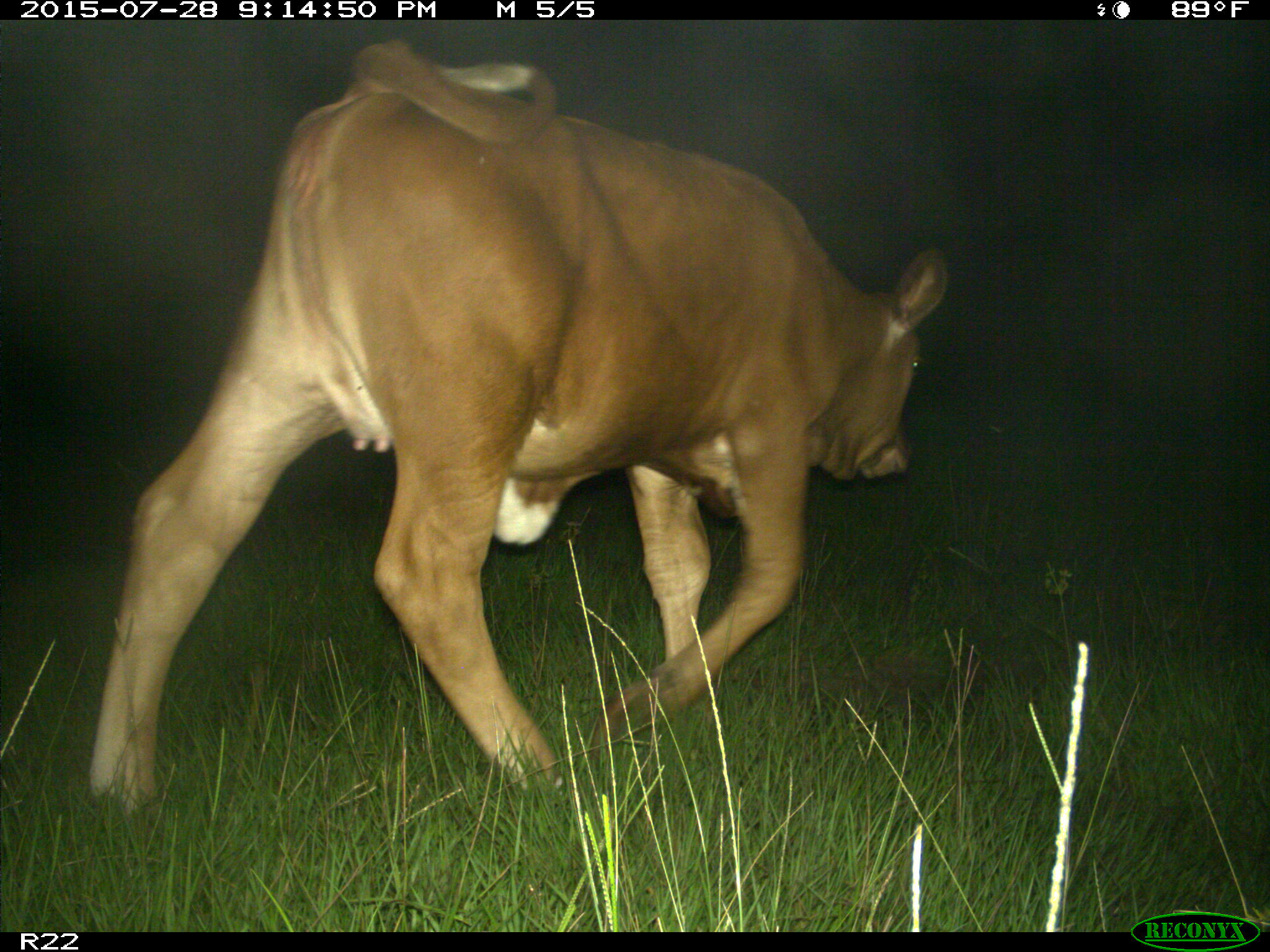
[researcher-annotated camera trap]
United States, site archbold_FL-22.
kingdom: Animalia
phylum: Chordata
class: Mammalia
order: Artiodactyla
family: Bovidae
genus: Bos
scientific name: Bos taurus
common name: domestic cow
Bos taurus (domestic cow).